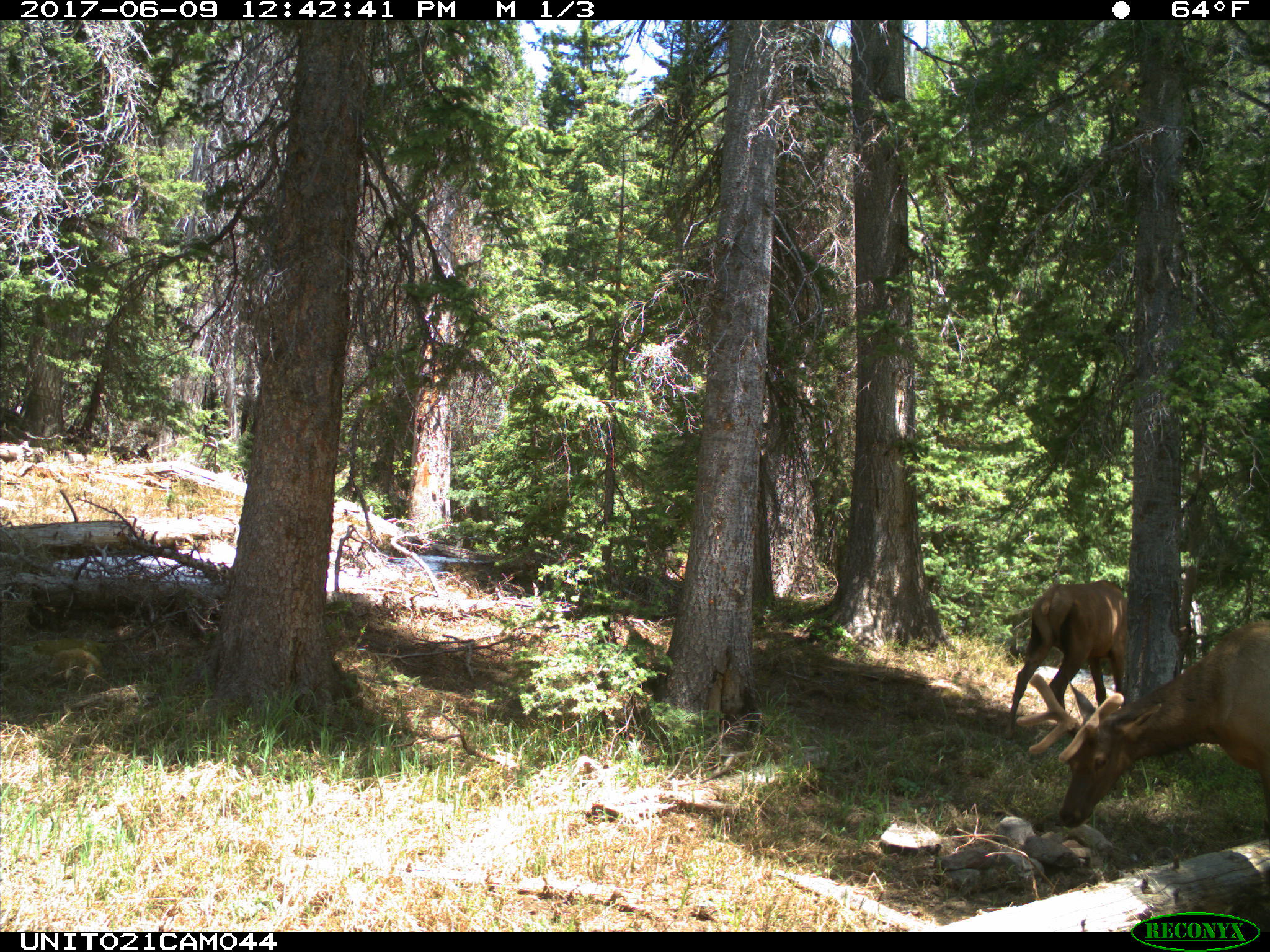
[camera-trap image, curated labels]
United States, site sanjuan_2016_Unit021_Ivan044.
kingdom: Animalia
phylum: Chordata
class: Mammalia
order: Artiodactyla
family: Cervidae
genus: Cervus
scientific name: Cervus elaphus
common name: red deer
Cervus elaphus (red deer).